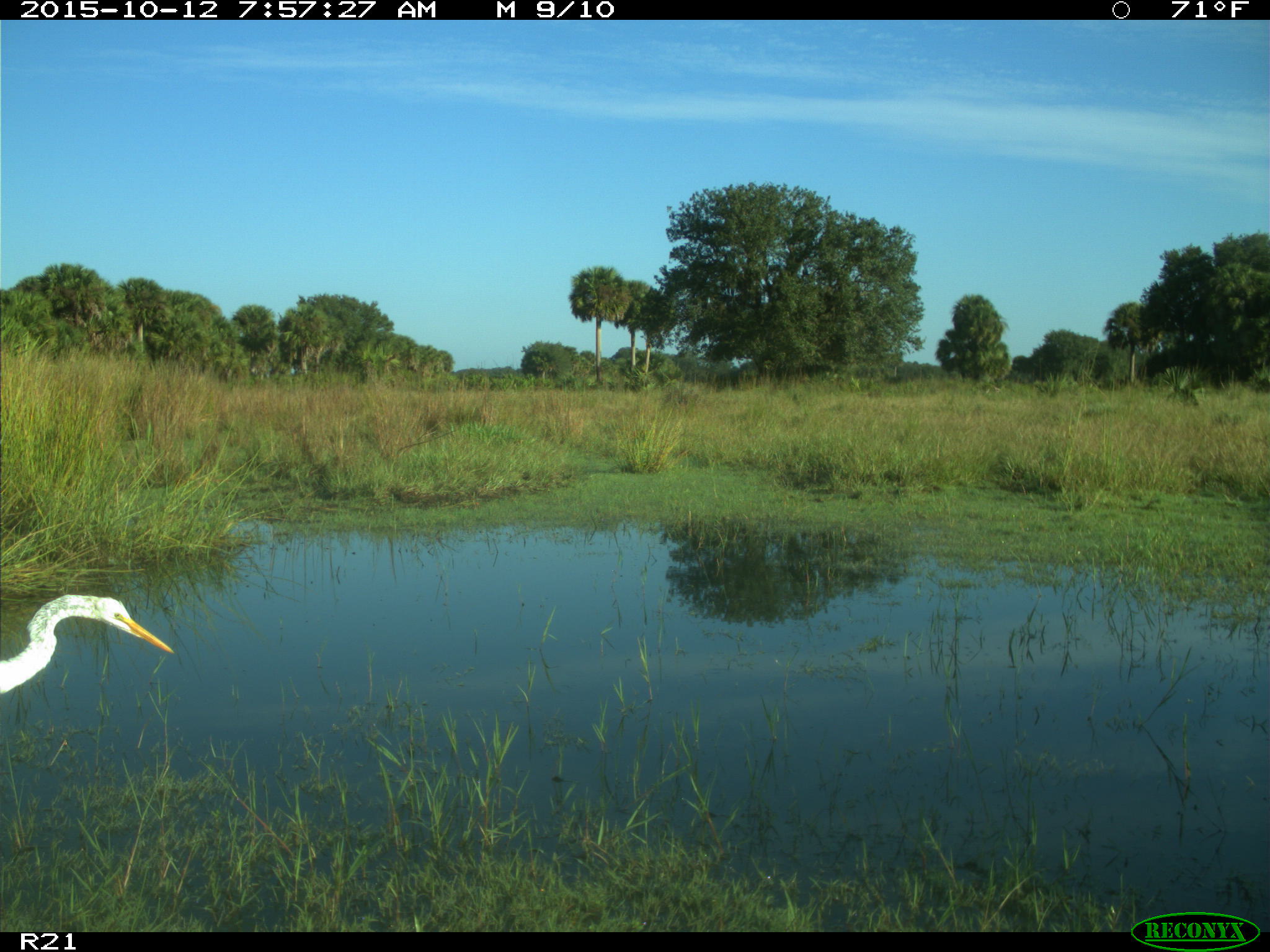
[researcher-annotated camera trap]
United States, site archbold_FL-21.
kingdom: Animalia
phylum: Chordata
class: Aves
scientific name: Aves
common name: birds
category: unidentified bird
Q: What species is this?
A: Unidentified bird (birds) (Aves).